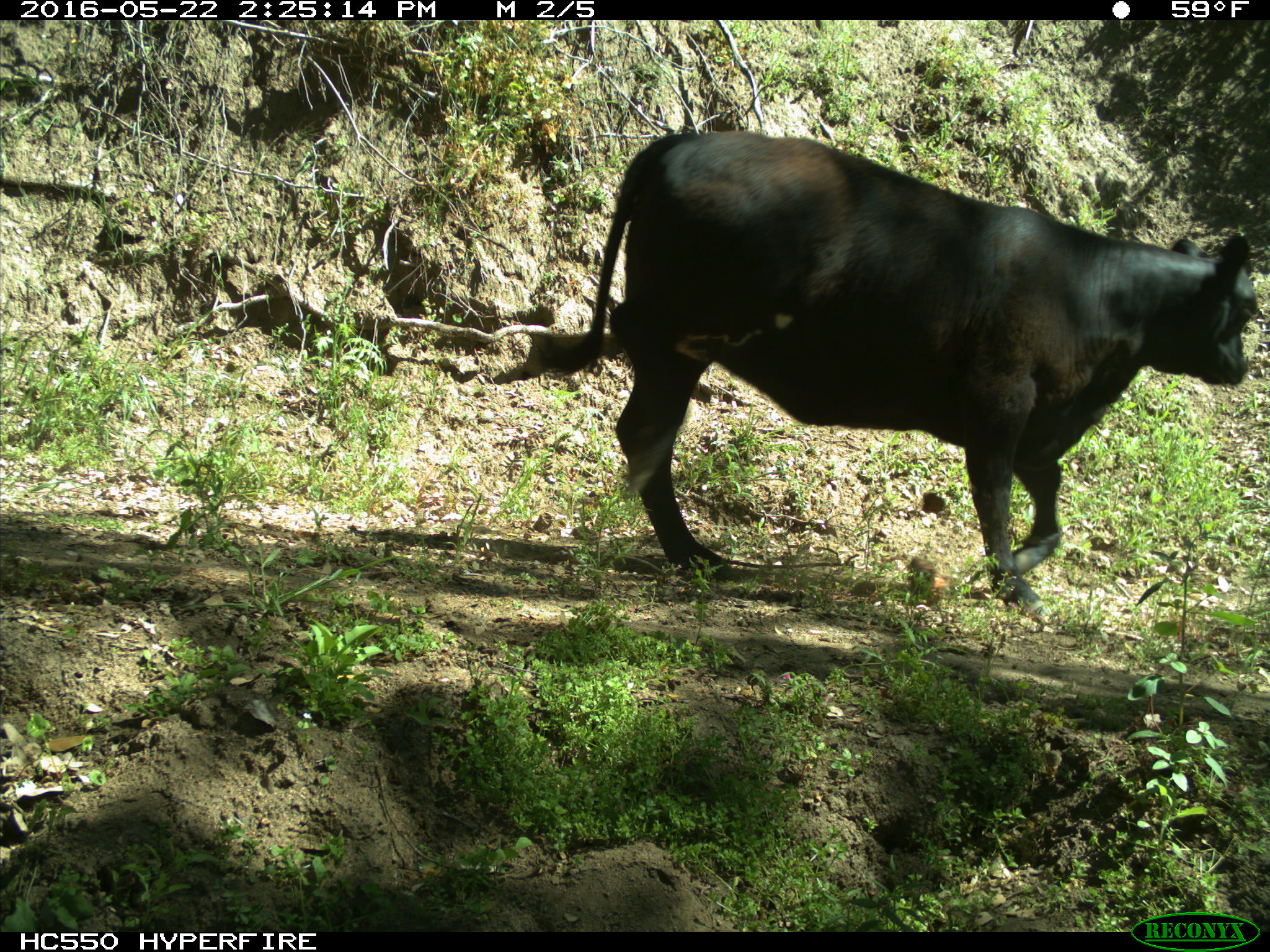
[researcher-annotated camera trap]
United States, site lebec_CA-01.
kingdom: Animalia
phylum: Chordata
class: Mammalia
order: Artiodactyla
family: Bovidae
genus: Bos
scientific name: Bos taurus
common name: domestic cow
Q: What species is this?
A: Bos taurus (domestic cow).